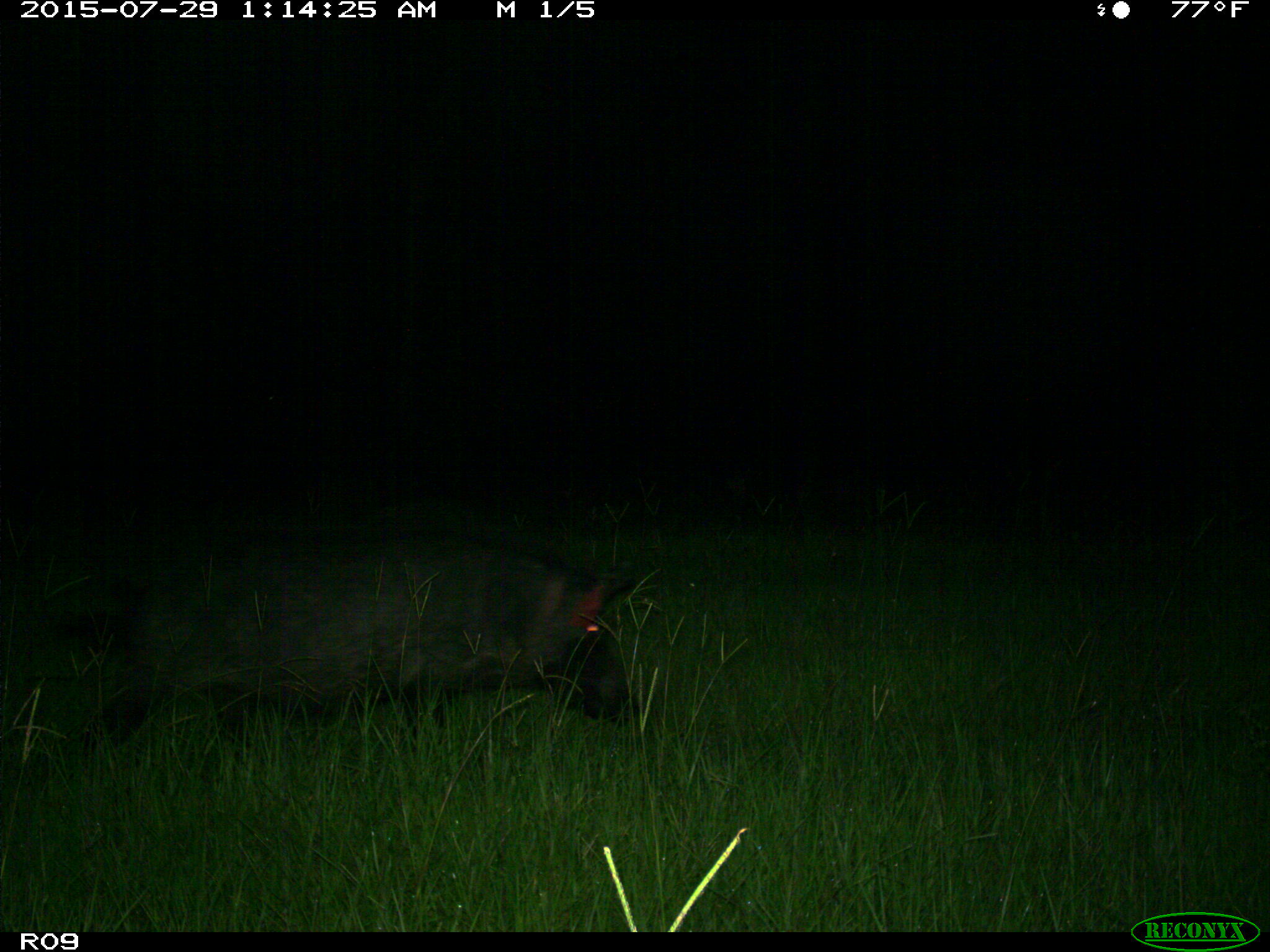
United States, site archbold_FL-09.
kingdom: Animalia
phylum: Chordata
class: Mammalia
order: Artiodactyla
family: Suidae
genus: Sus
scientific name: Sus scrofa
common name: wild boar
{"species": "Sus scrofa (wild boar)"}